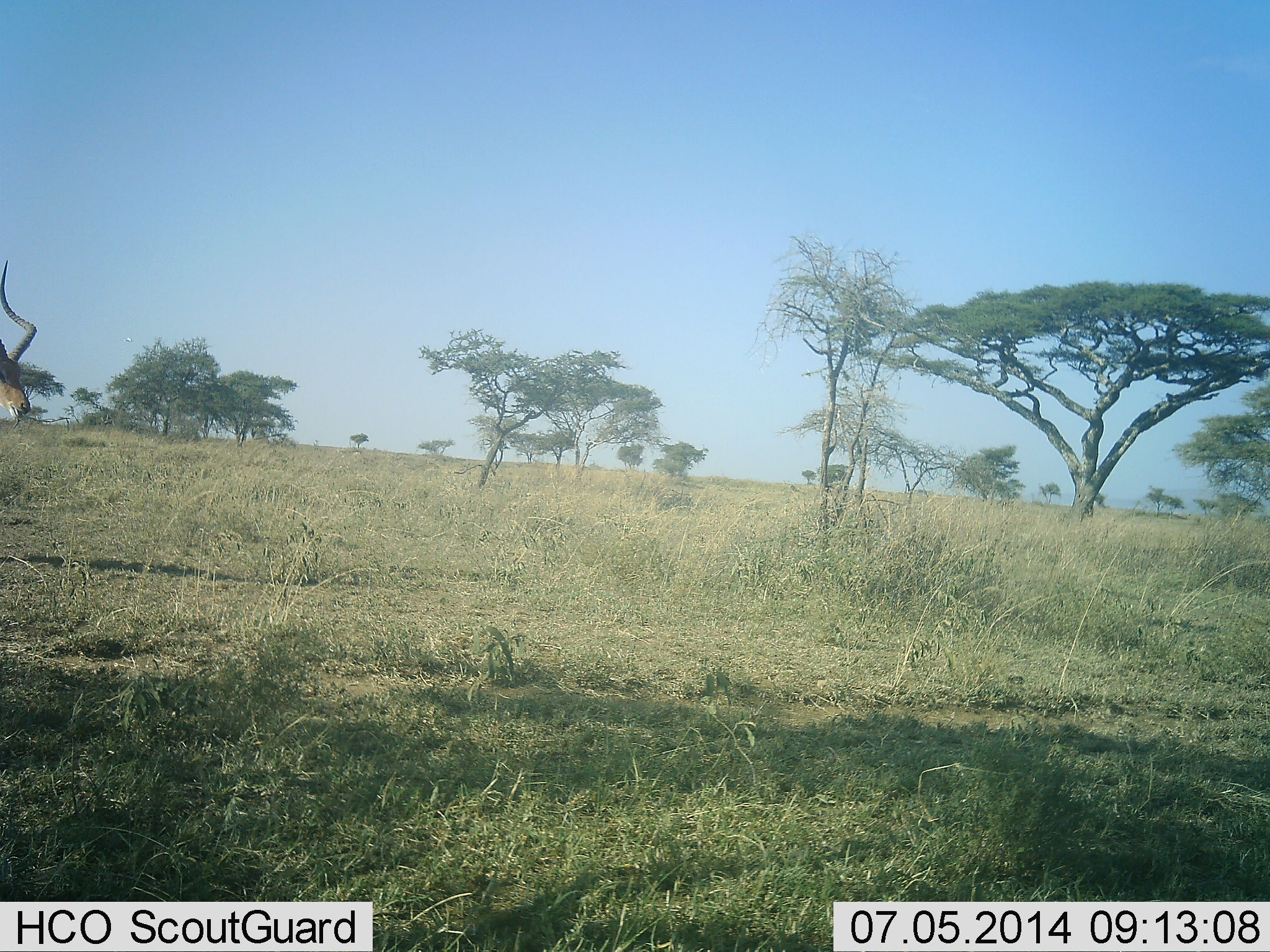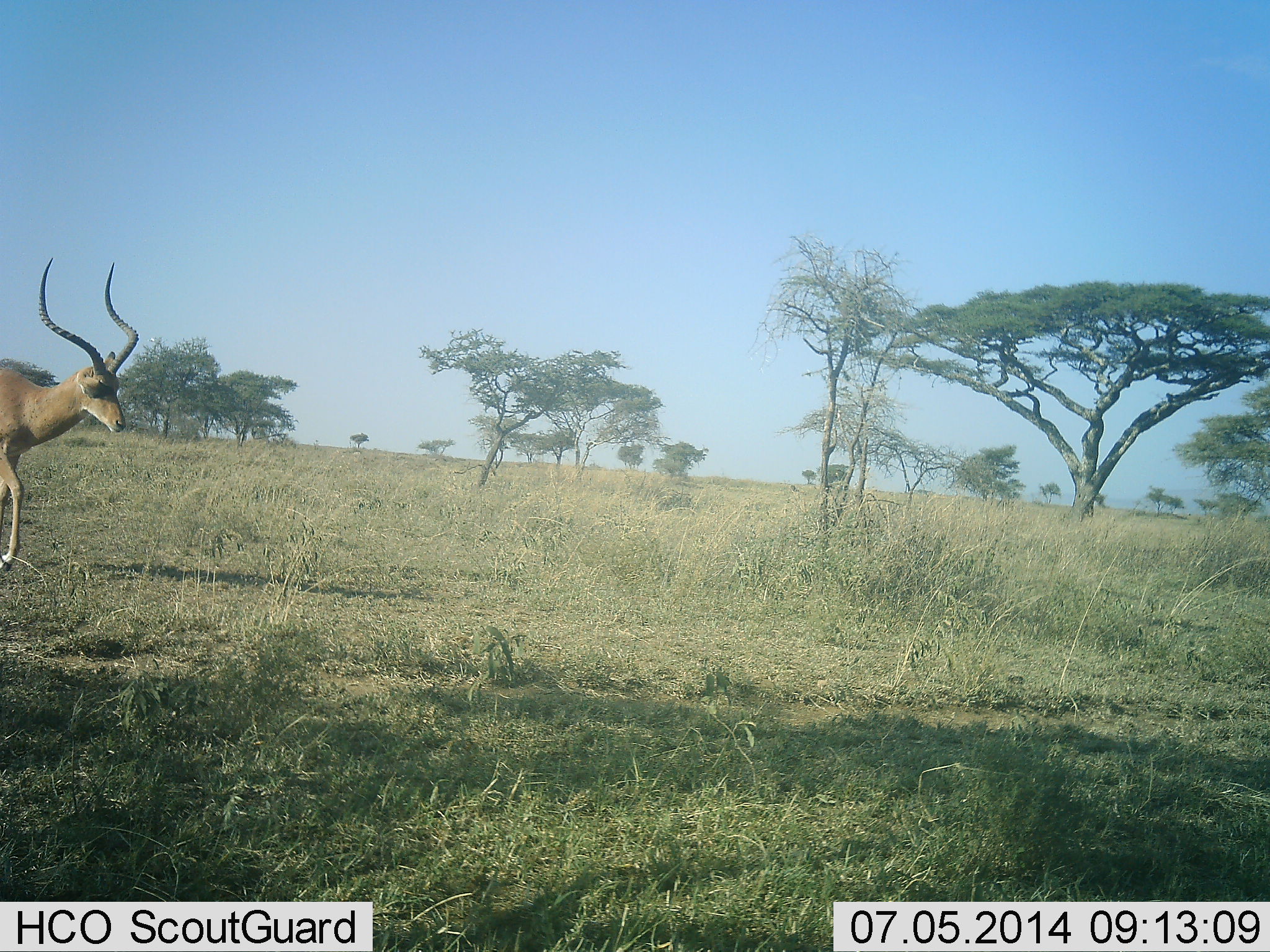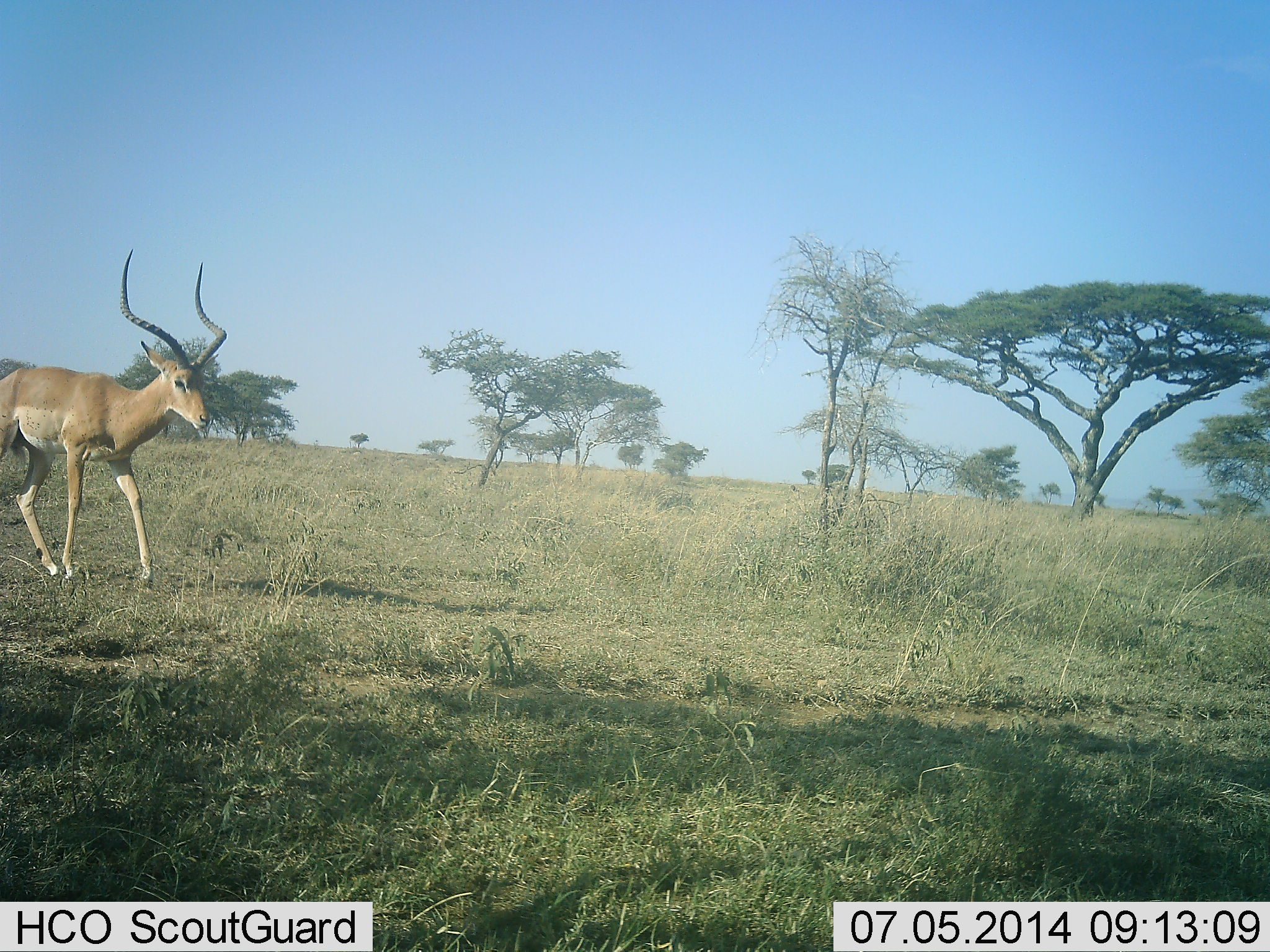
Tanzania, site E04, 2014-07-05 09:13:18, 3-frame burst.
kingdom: Animalia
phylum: Chordata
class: Mammalia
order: Artiodactyla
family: Bovidae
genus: Aepyceros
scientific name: Aepyceros melampus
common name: impala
Impala (Aepyceros melampus), count 1. Behavior (volunteer vote fractions): standing 10%, resting 0%, moving 90%, interacting 0%. Young present (vote fraction): 0%. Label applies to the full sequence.